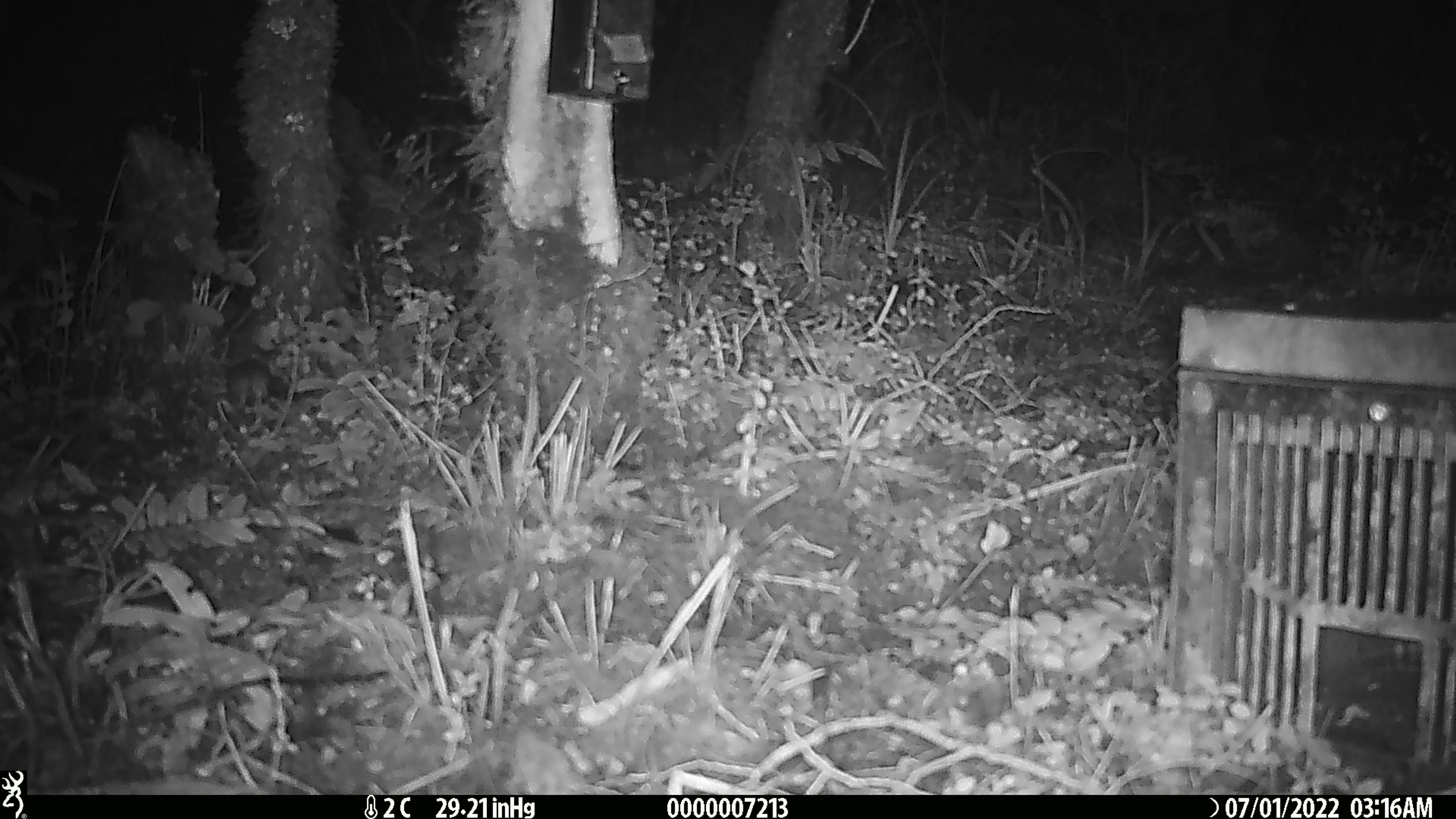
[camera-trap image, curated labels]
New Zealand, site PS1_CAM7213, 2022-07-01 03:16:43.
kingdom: Animalia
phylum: Chordata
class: Mammalia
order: Rodentia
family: Muridae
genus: Mus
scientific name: Mus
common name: mouse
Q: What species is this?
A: Mouse (Mus).